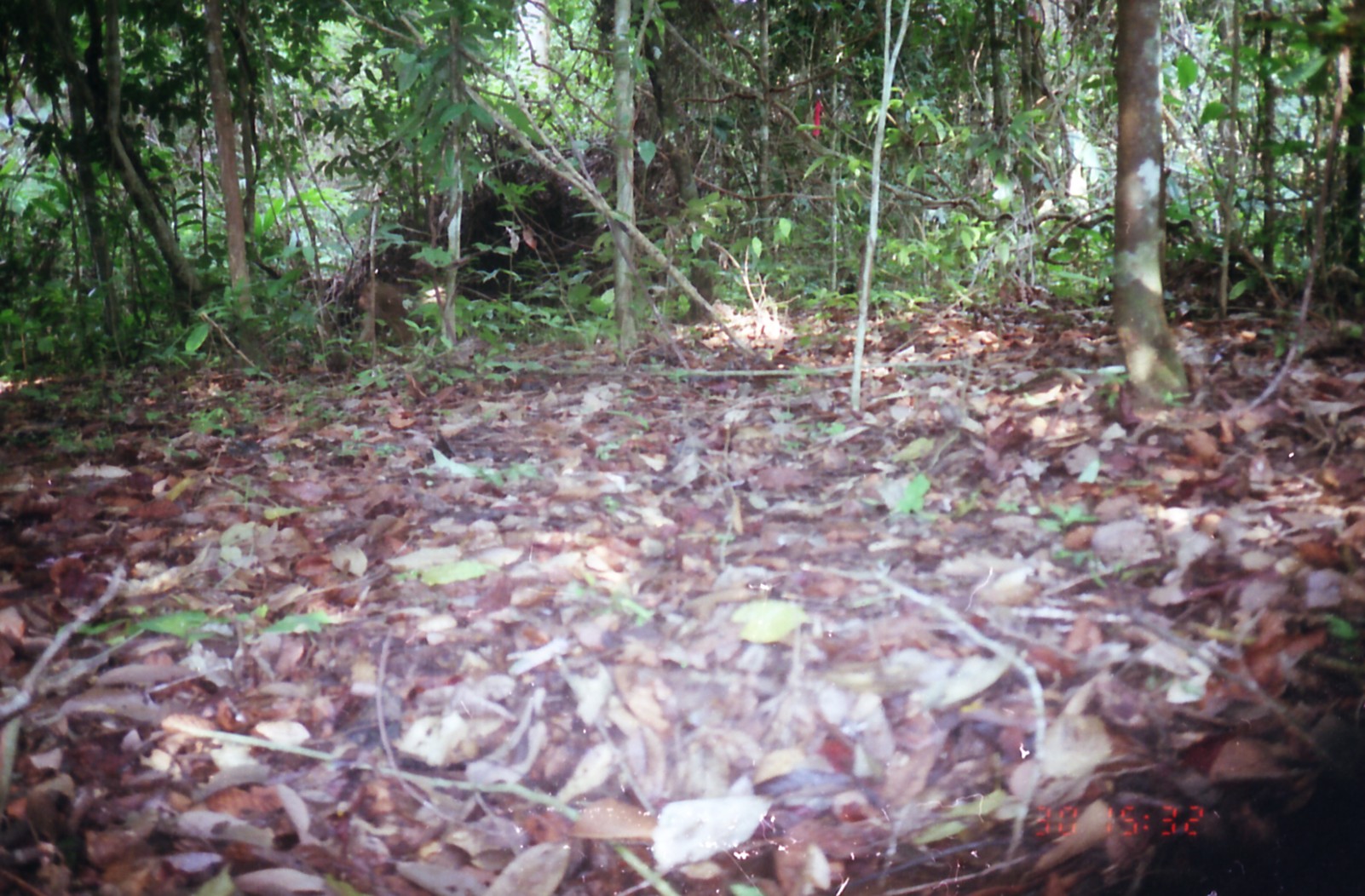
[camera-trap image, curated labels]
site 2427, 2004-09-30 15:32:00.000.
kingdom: Animalia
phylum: Chordata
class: Mammalia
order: Primates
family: Cercopithecidae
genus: Macaca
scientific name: Macaca nemestrina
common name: southern pig-tailed macaque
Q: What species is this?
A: Macaca nemestrina (southern pig-tailed macaque).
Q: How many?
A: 1.